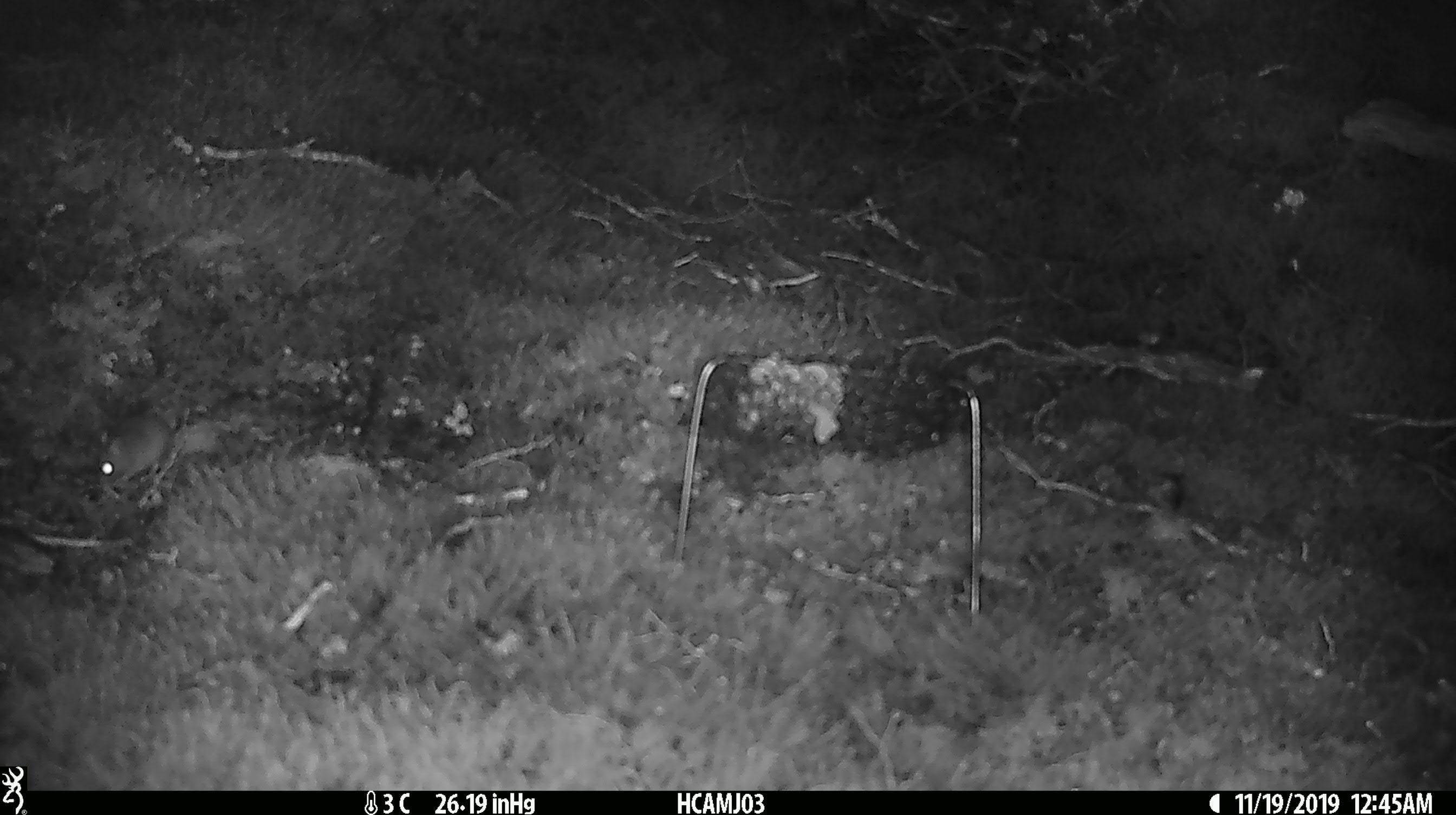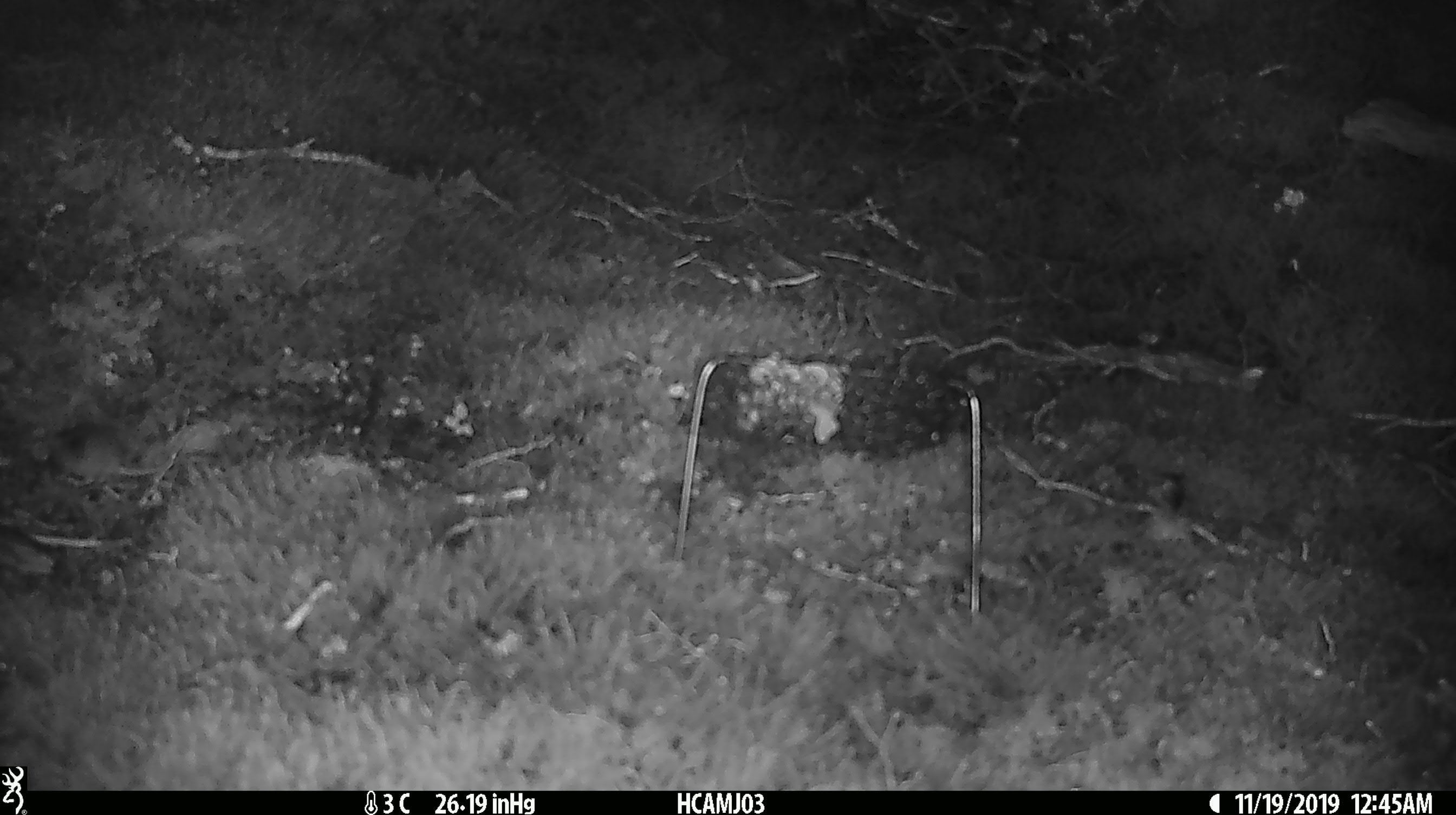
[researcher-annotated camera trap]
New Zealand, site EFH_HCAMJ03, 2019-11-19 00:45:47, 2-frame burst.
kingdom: Animalia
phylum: Chordata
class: Mammalia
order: Rodentia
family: Muridae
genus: Mus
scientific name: Mus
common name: mouse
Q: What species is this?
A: Mouse (Mus).